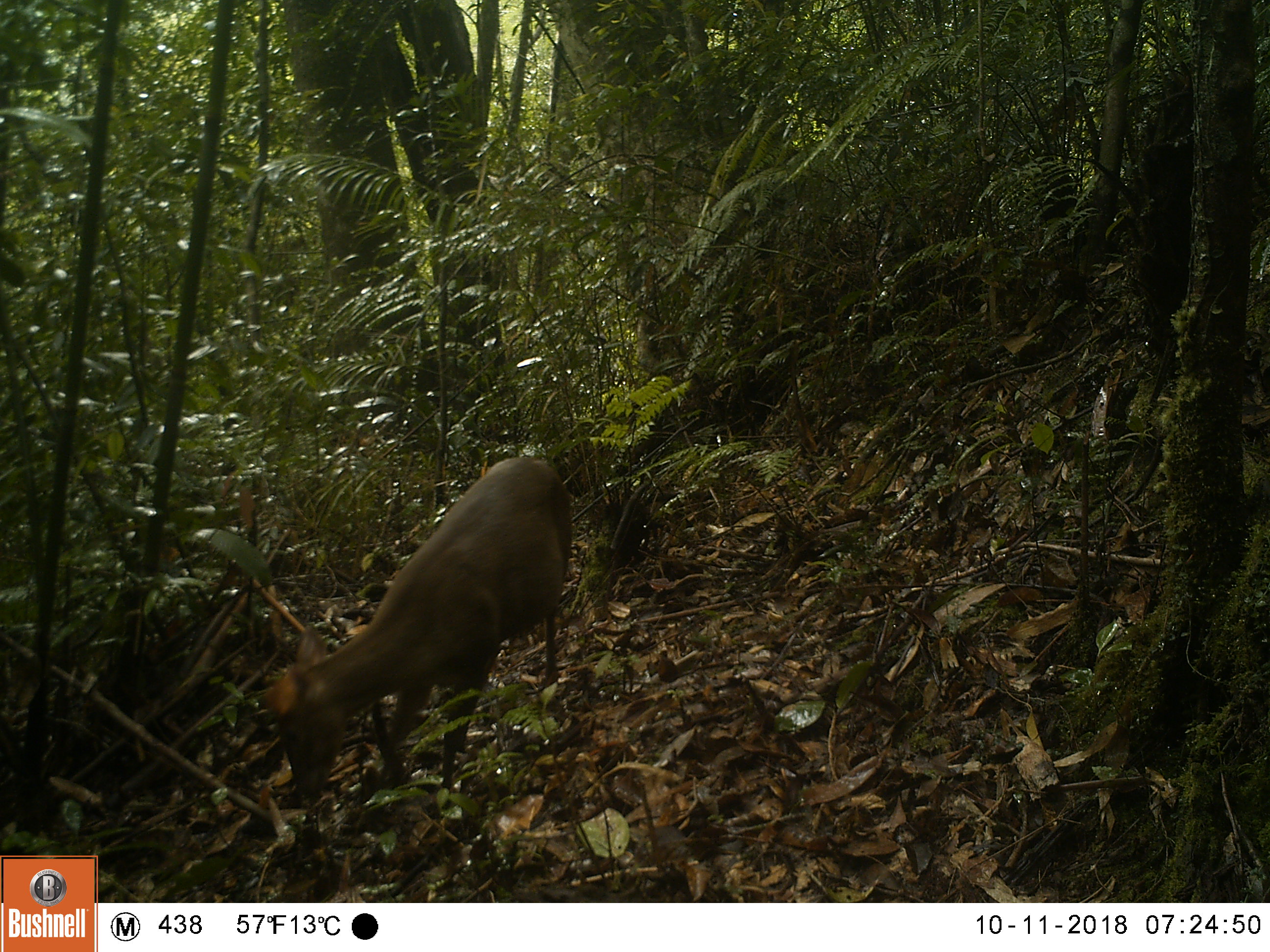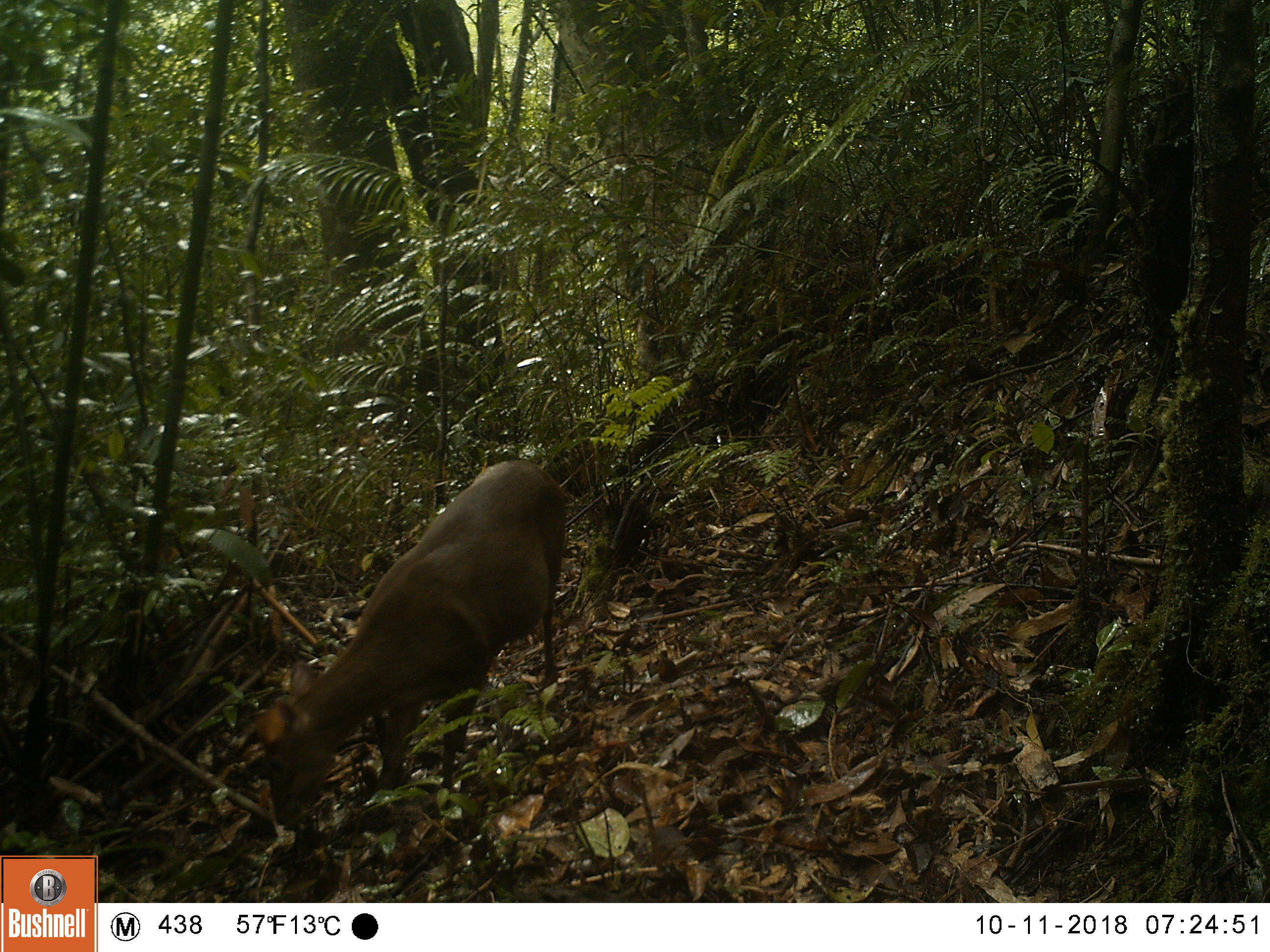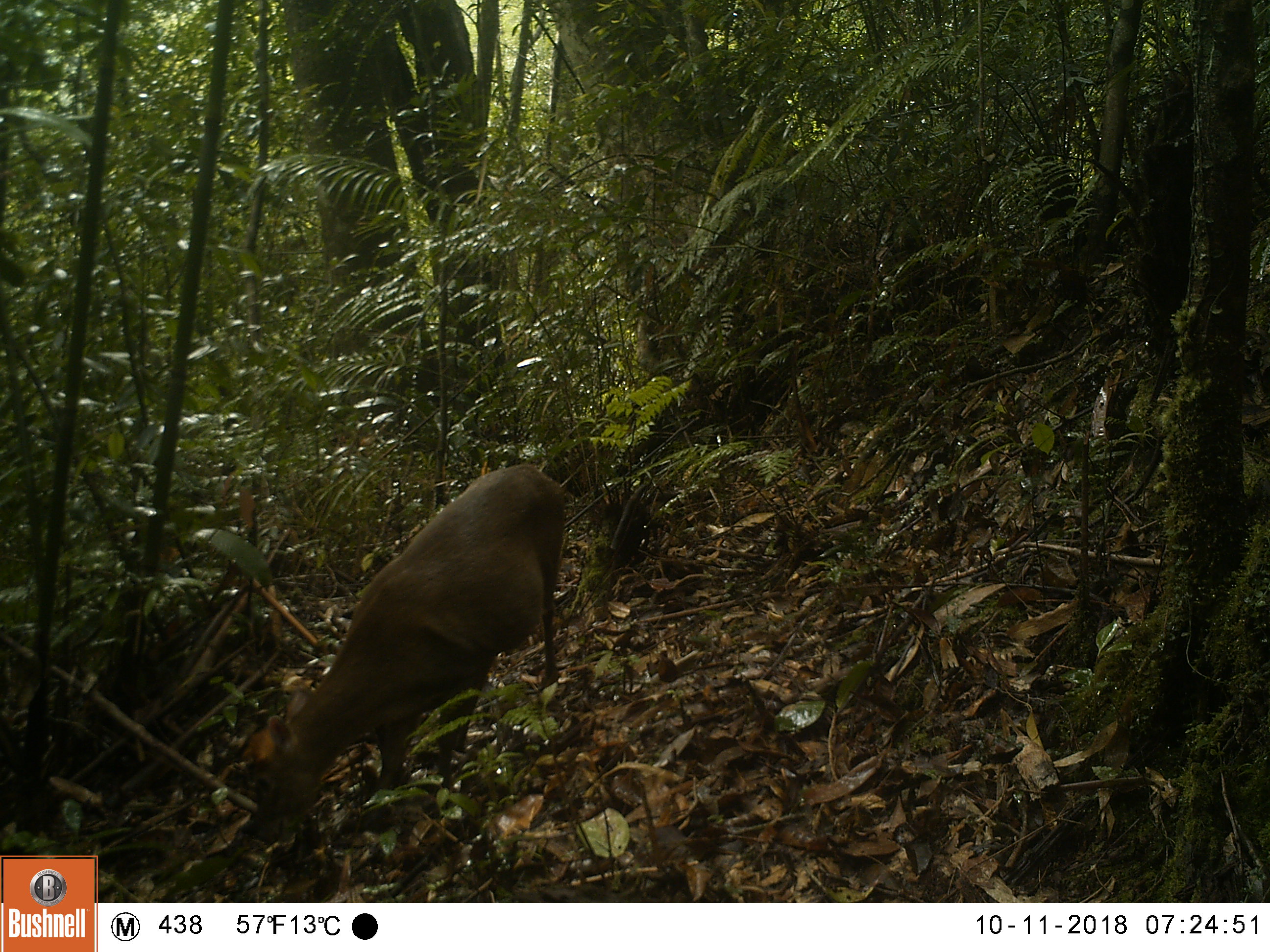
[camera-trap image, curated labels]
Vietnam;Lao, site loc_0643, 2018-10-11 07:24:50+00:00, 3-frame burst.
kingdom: Animalia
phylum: Chordata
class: Mammalia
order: Artiodactyla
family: Cervidae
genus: Muntiacus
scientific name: Muntiacus rooseveltorum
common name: roosevelt's muntjac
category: roosevelts muntjac group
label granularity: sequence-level